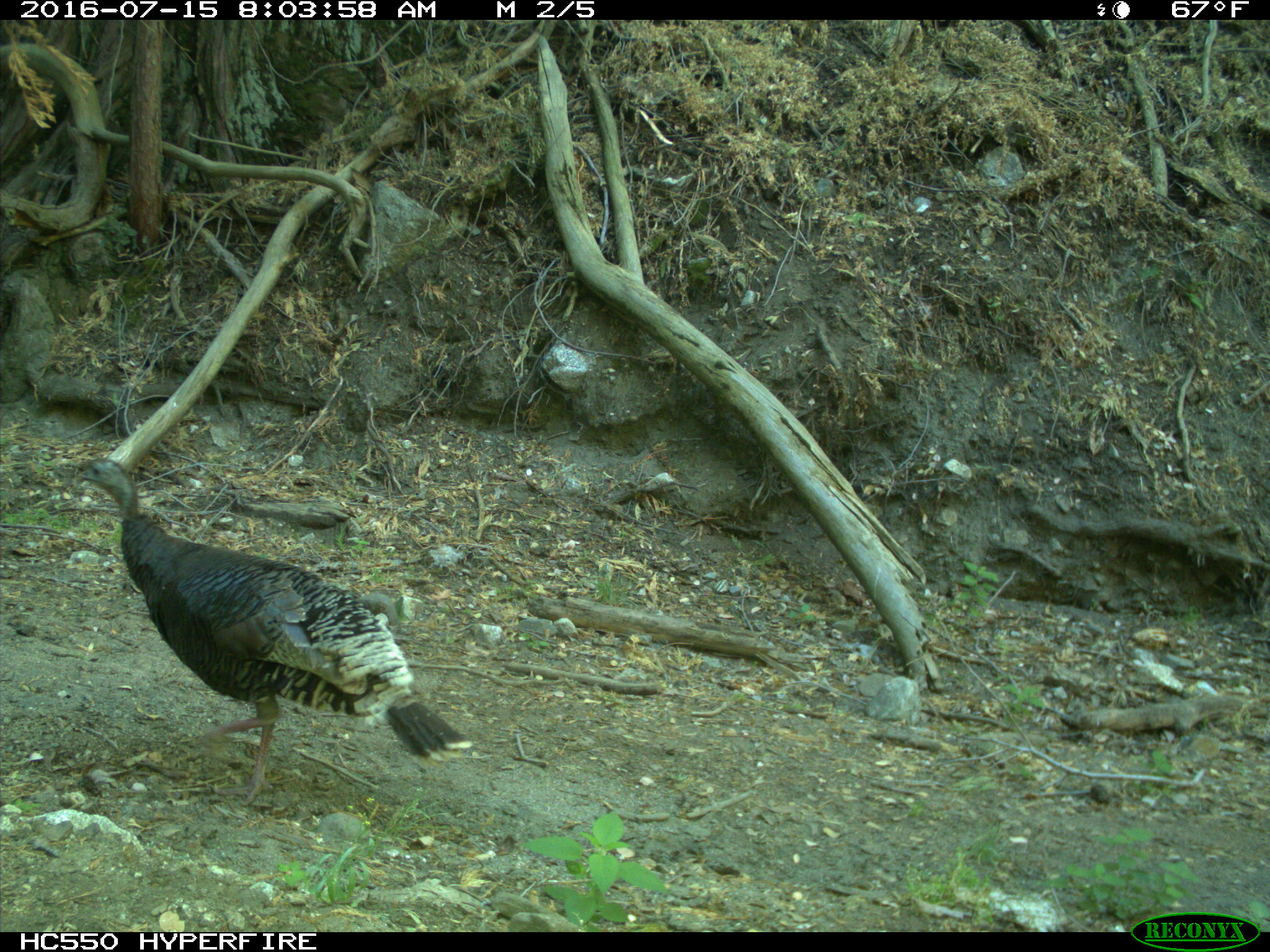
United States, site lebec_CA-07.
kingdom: Animalia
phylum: Chordata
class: Aves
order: Galliformes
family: Phasianidae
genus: Meleagris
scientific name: Meleagris gallopavo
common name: wild turkey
Meleagris gallopavo (wild turkey).